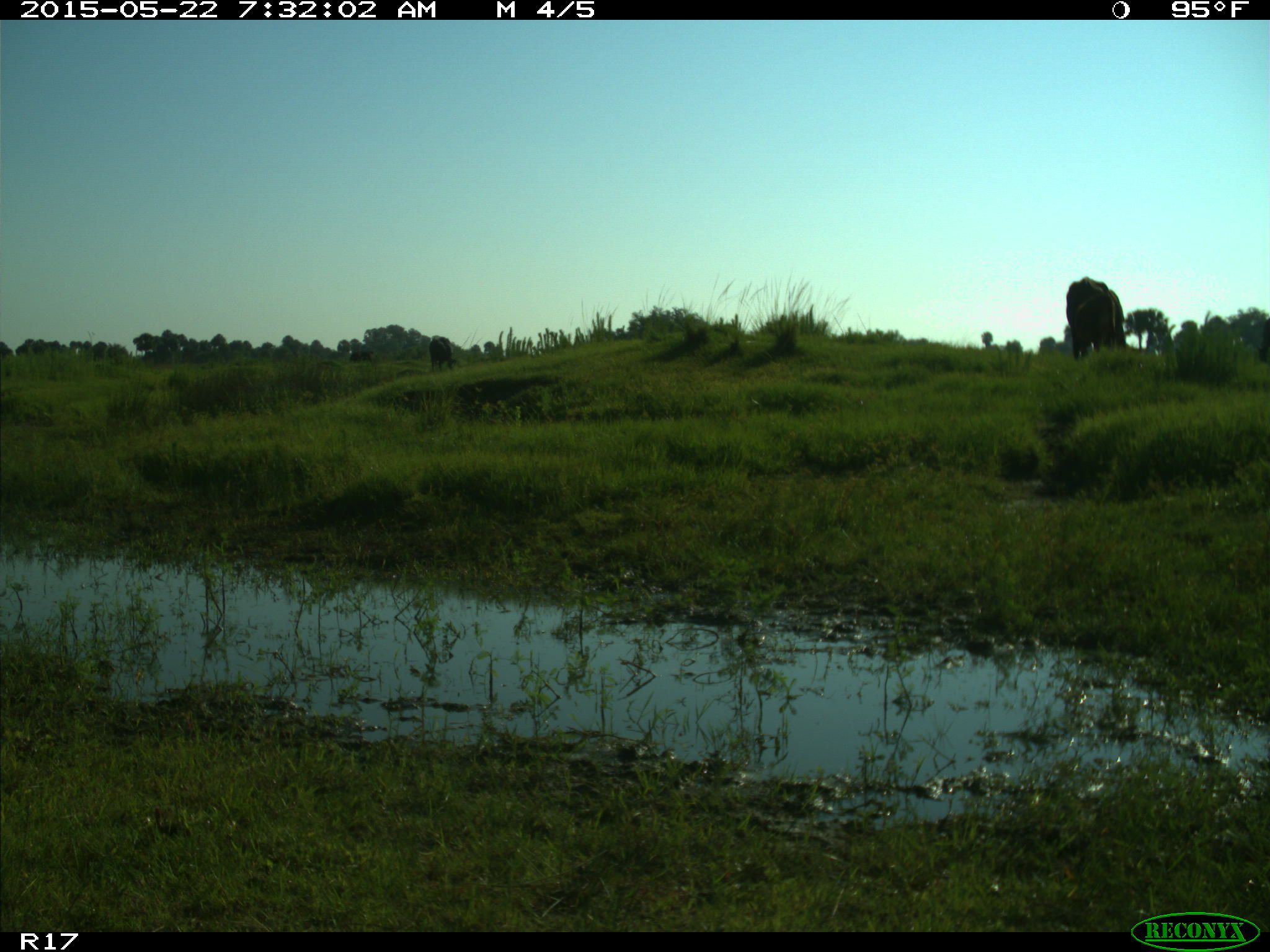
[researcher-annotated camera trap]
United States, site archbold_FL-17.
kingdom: Animalia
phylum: Chordata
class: Mammalia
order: Artiodactyla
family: Bovidae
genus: Bos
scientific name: Bos taurus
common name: domestic cow